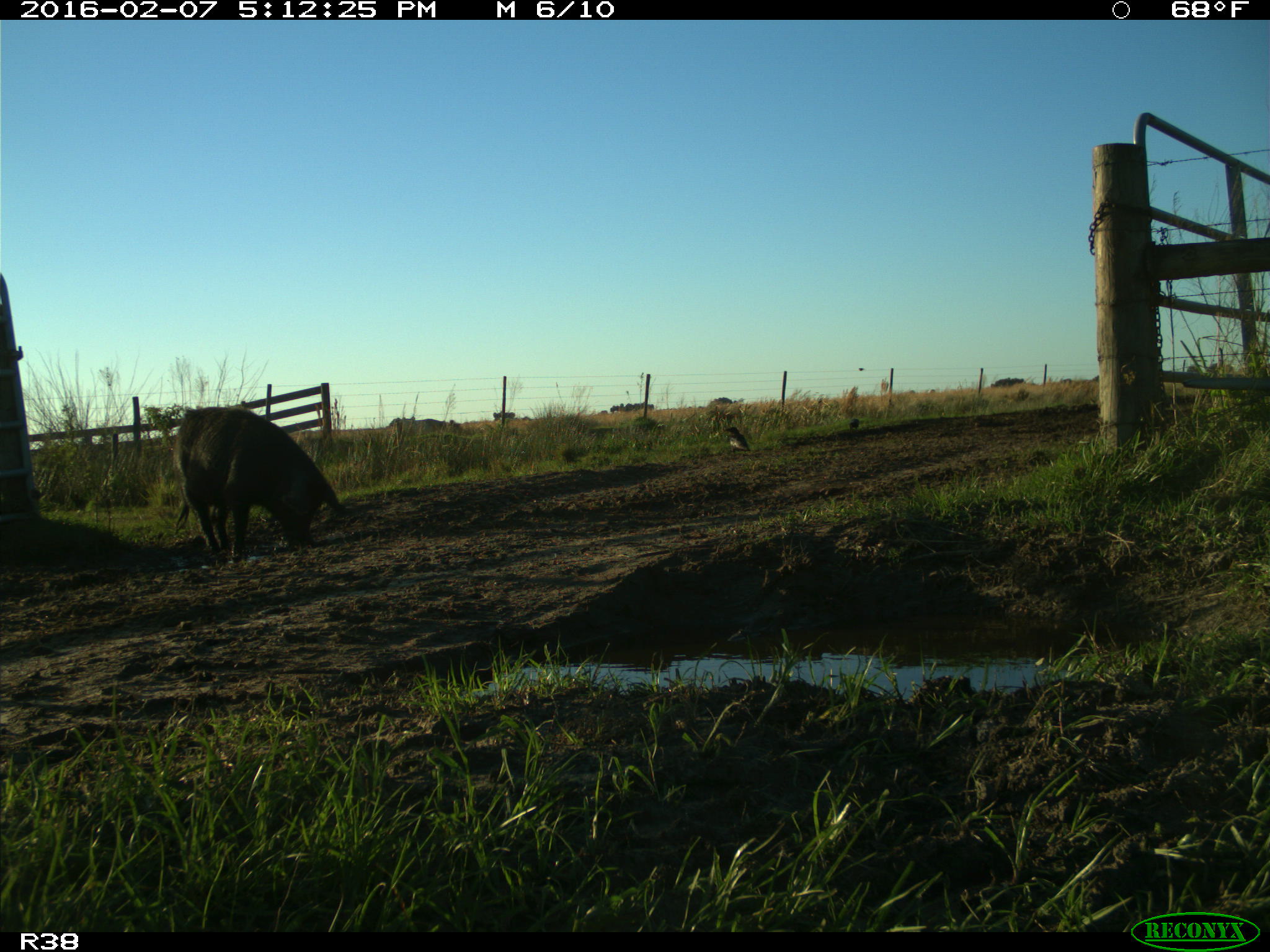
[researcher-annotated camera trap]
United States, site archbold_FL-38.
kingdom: Animalia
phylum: Chordata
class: Mammalia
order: Artiodactyla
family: Suidae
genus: Sus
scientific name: Sus scrofa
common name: wild boar